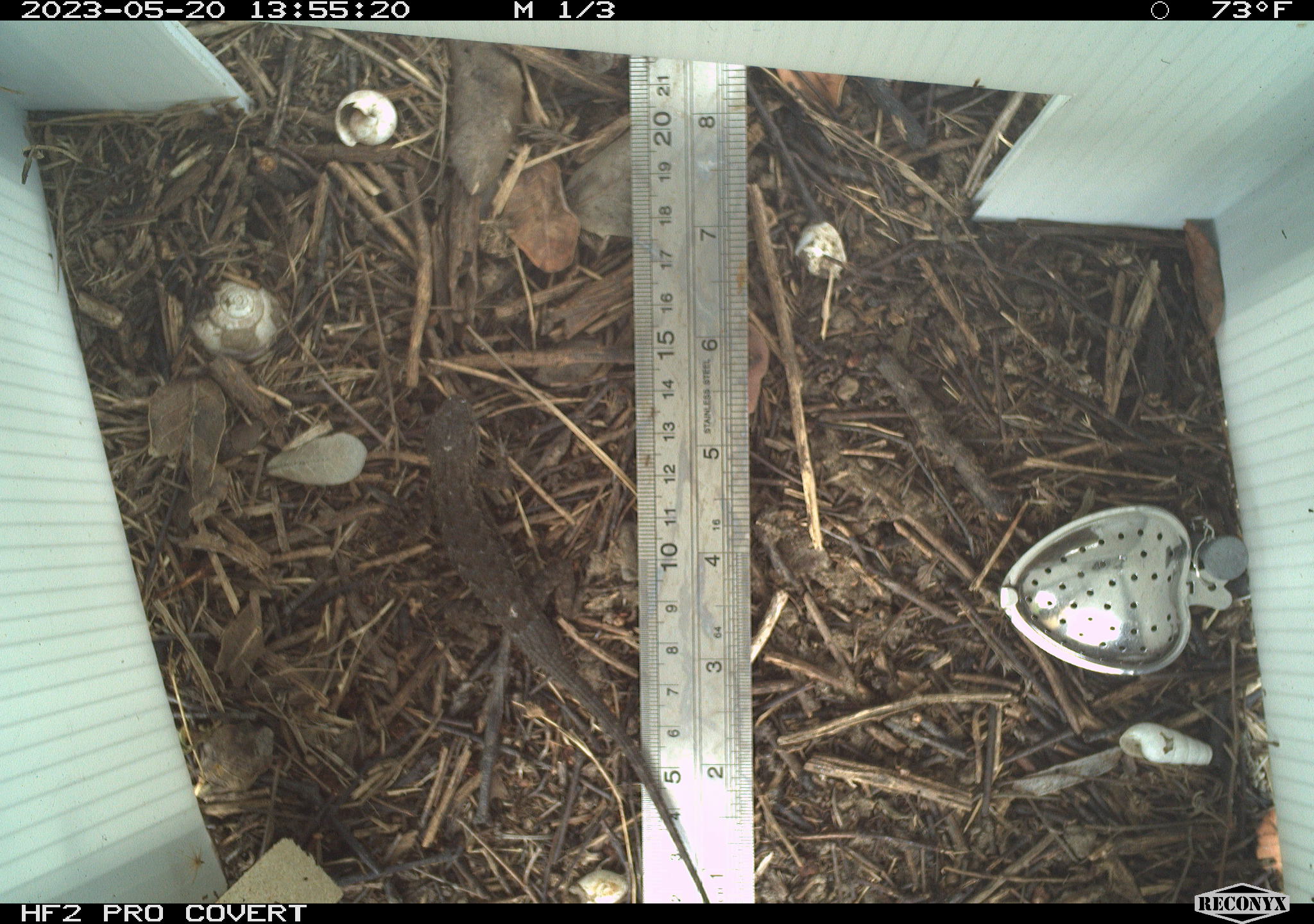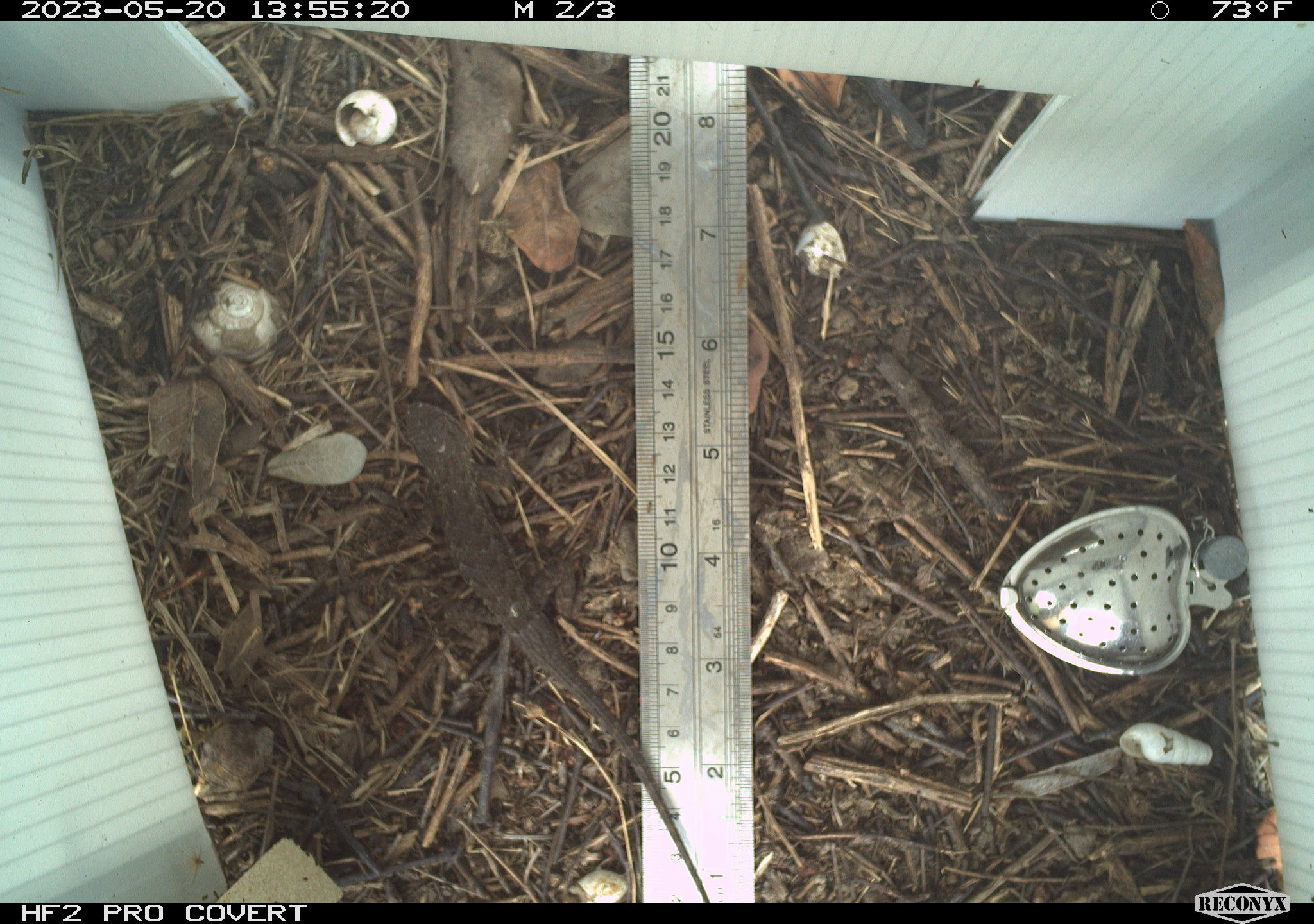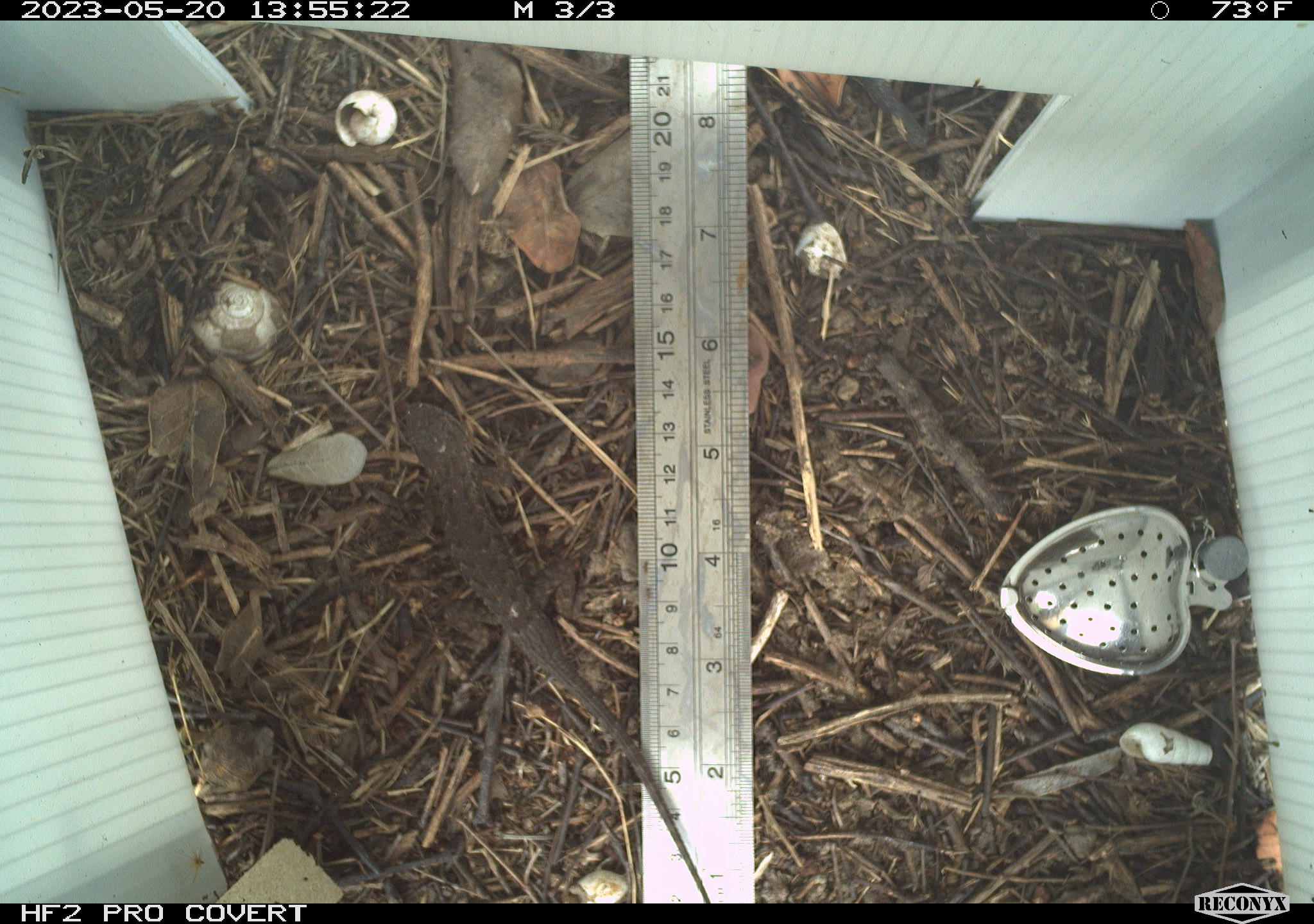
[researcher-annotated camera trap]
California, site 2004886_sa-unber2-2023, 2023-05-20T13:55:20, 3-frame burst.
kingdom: Animalia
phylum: Chordata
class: Reptilia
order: Squamata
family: Phrynosomatidae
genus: Sceloporus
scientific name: Sceloporus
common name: spiny lizards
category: sceloporus species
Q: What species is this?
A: Sceloporus species (spiny lizards) (Sceloporus).